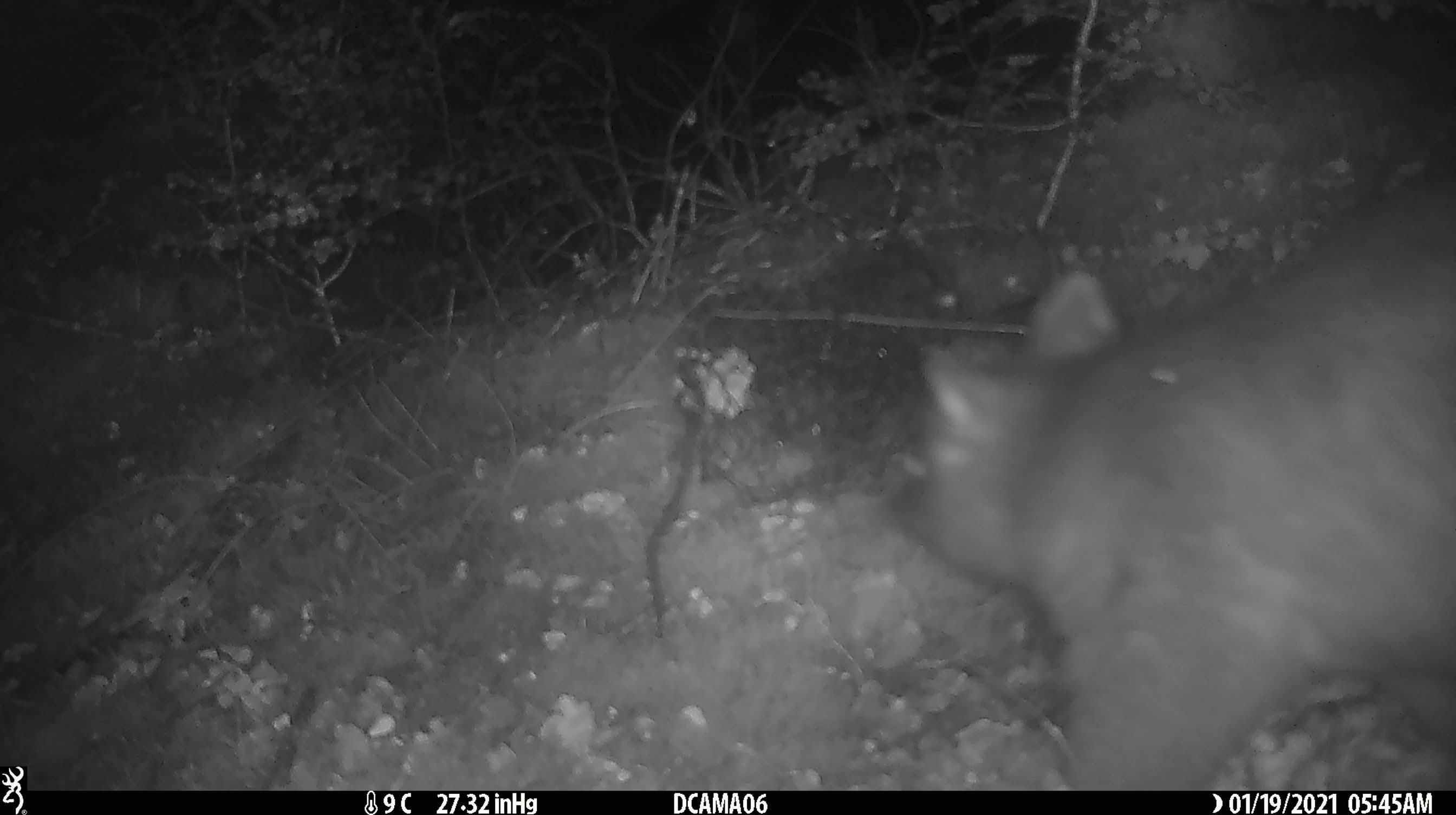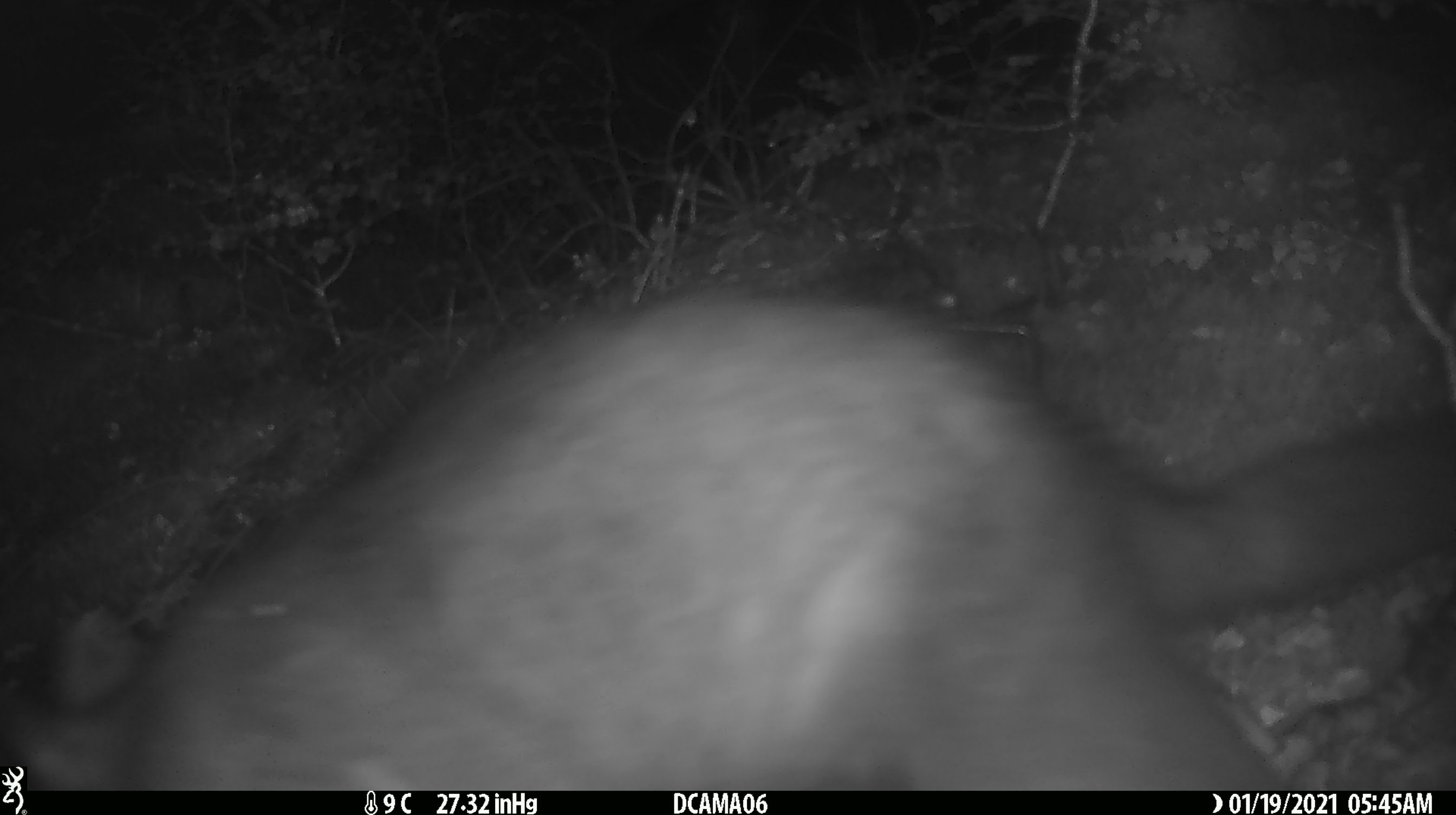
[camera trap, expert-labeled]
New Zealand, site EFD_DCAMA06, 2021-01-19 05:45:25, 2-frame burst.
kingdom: Animalia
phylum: Chordata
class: Mammalia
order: Diprotodontia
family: Phalangeridae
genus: Trichosurus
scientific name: Trichosurus vulpecula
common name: common brushtail possum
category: possum